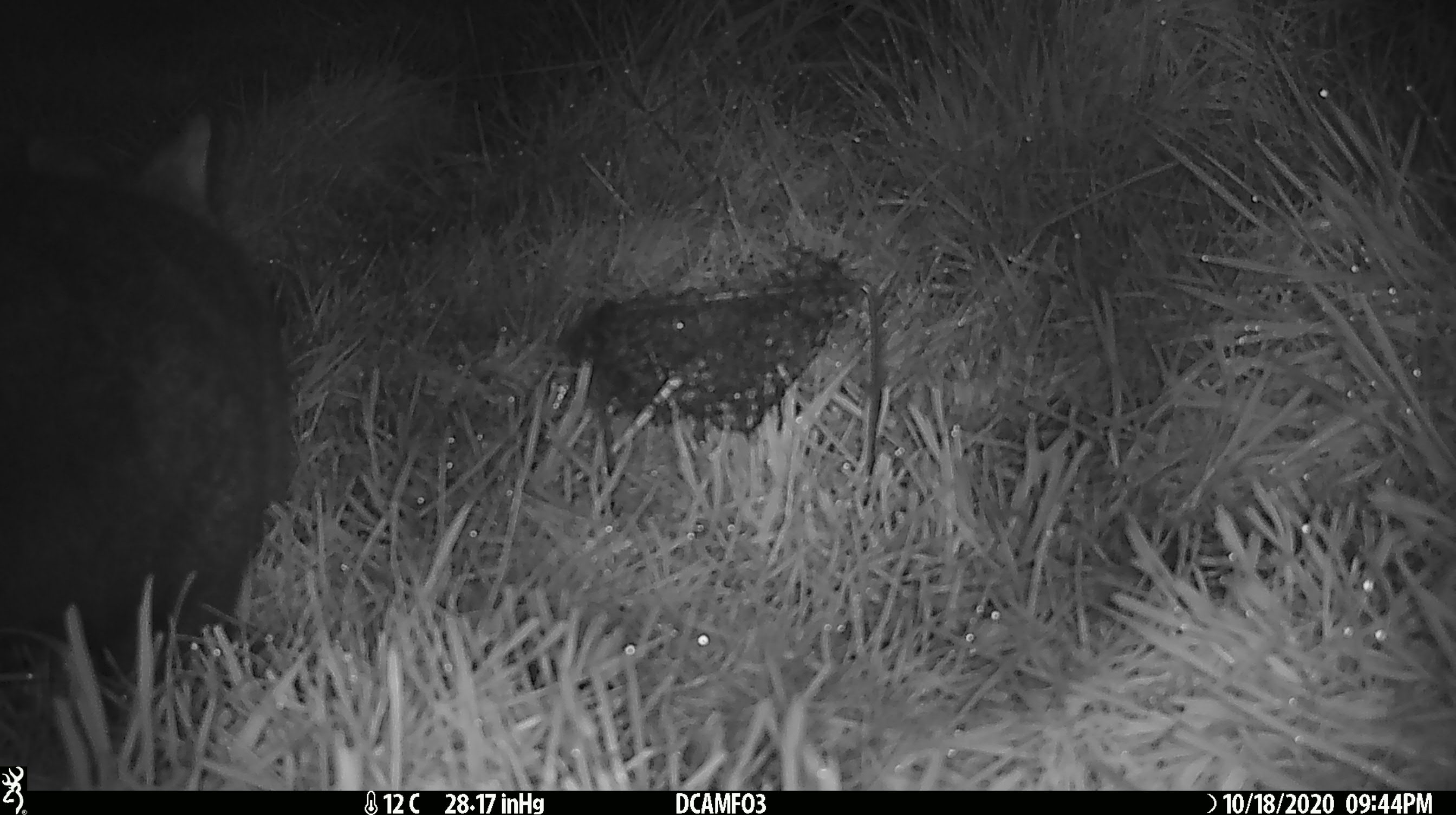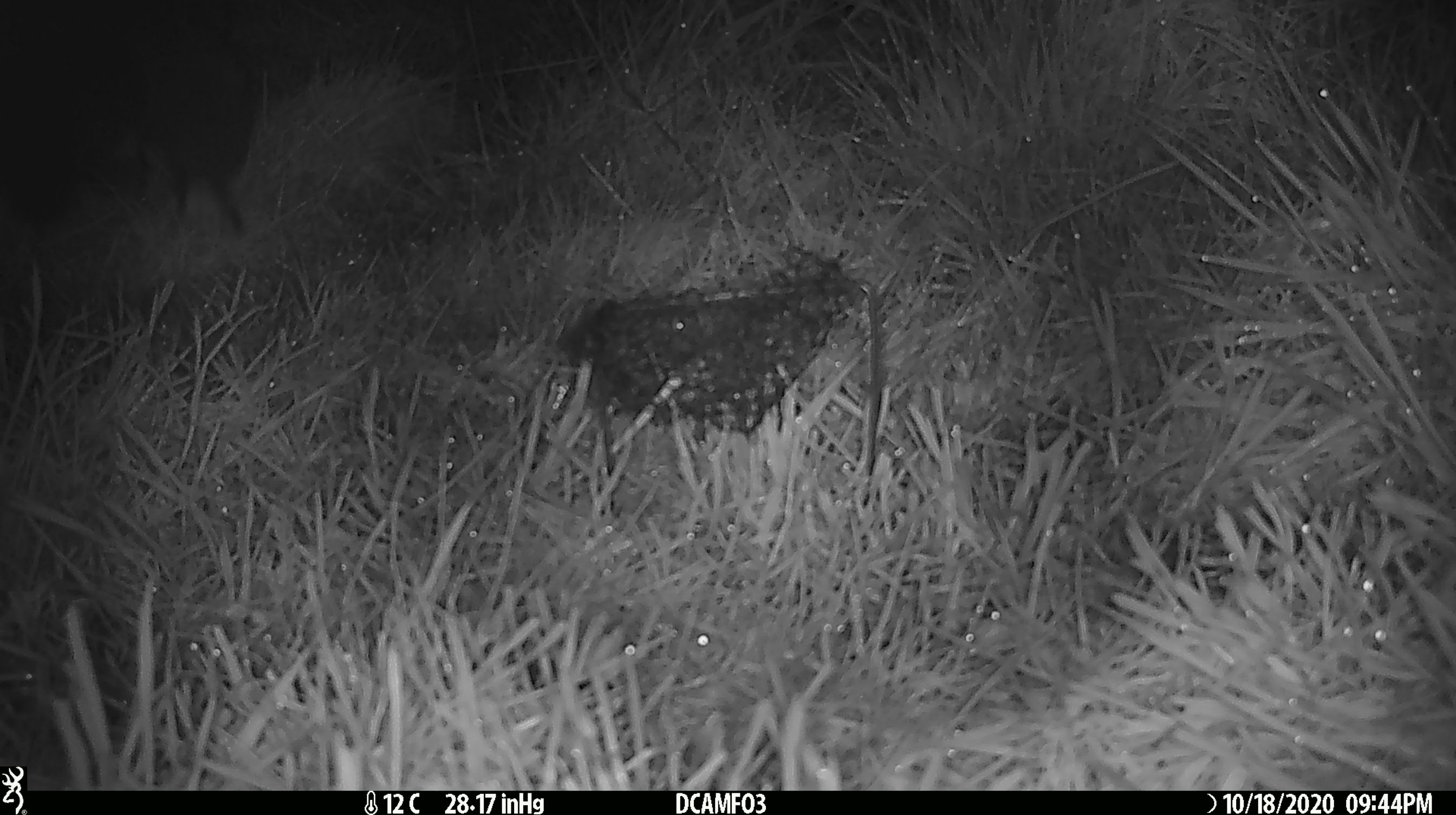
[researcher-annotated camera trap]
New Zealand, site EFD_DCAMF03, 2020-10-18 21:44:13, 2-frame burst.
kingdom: Animalia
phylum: Chordata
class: Mammalia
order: Diprotodontia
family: Phalangeridae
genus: Trichosurus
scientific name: Trichosurus vulpecula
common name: common brushtail possum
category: possum